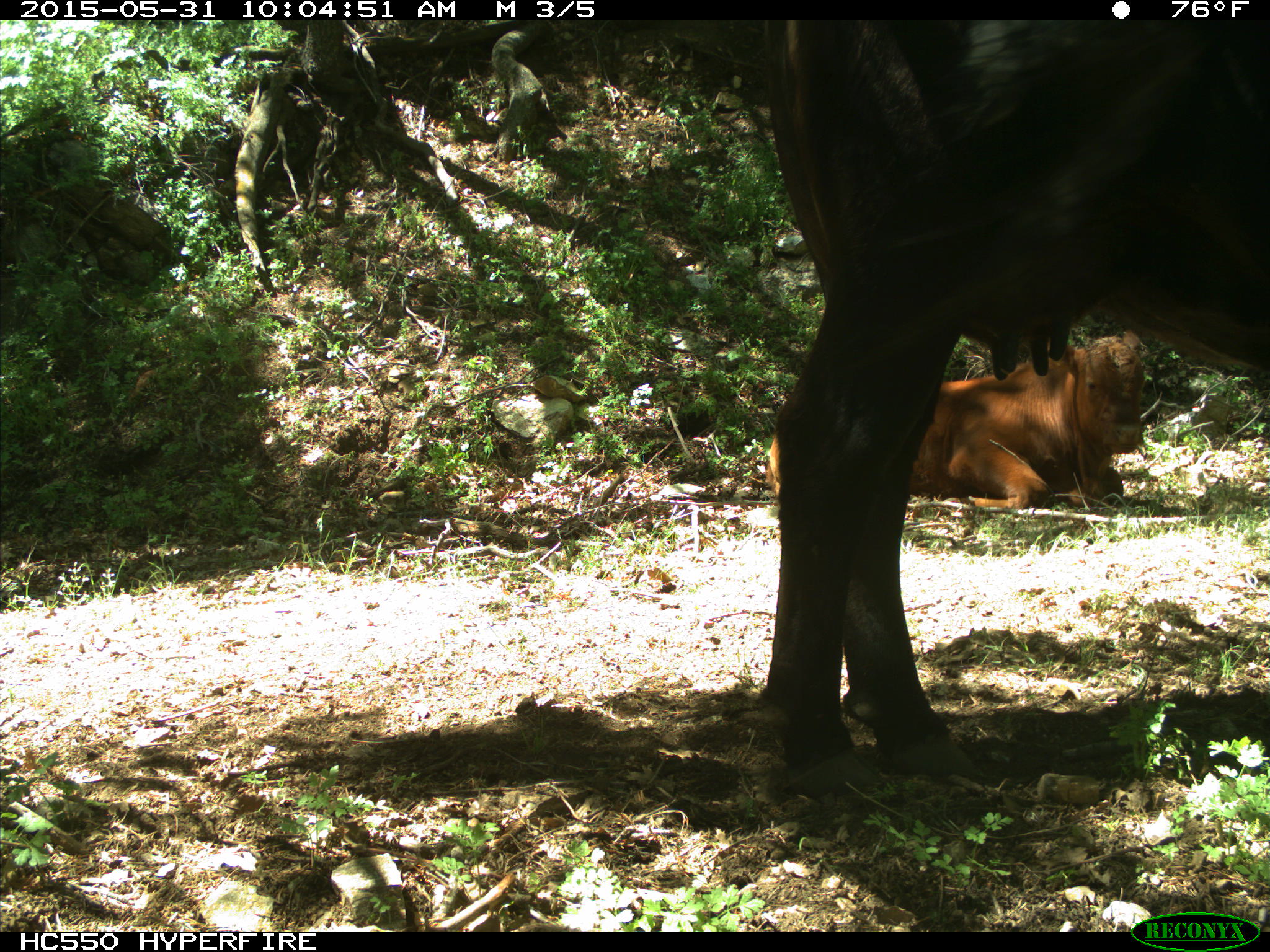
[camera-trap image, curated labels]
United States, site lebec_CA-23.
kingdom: Animalia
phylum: Chordata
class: Mammalia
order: Artiodactyla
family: Bovidae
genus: Bos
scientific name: Bos taurus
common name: domestic cow